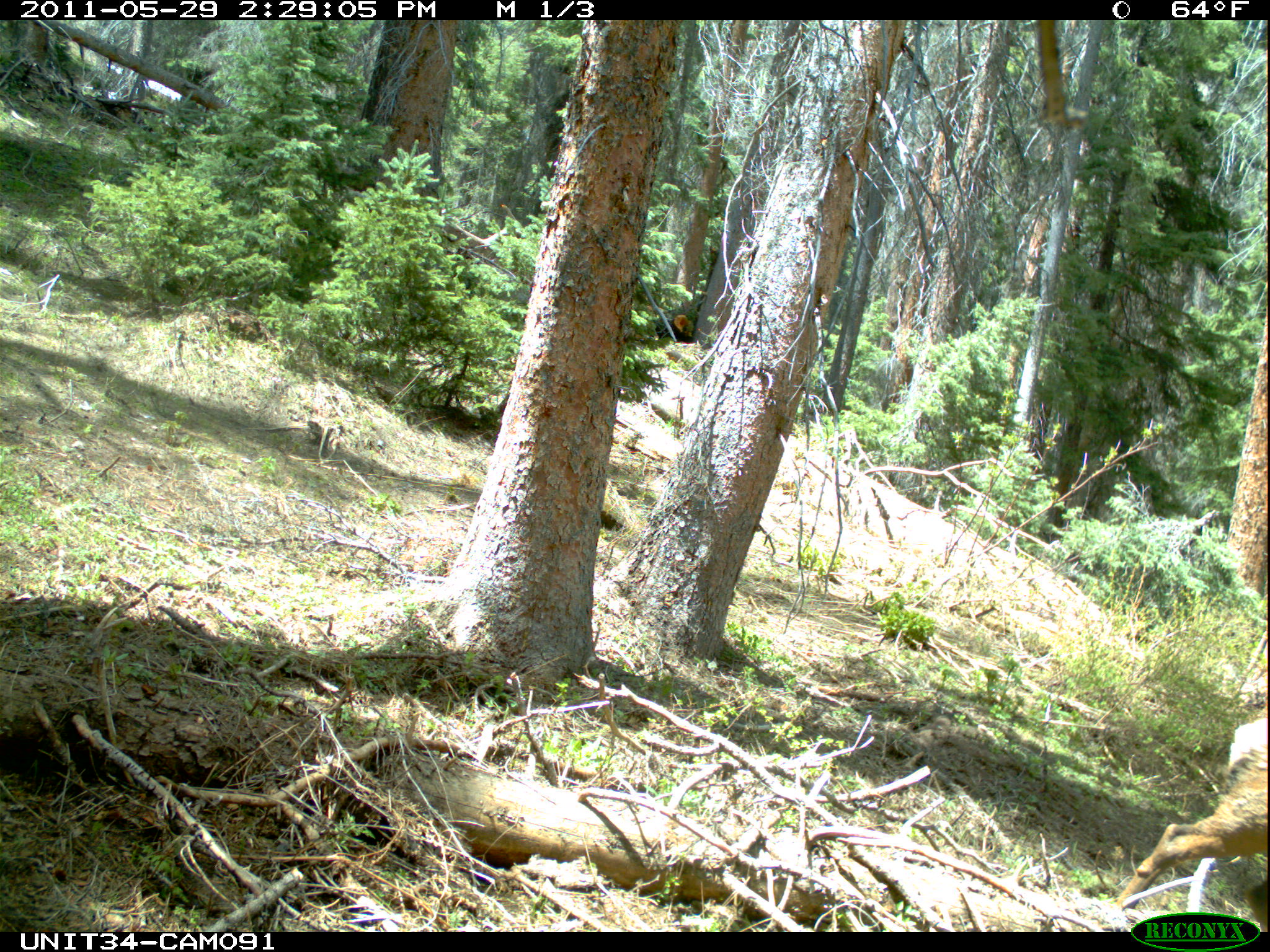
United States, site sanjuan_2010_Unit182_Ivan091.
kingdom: Animalia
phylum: Chordata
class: Mammalia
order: Artiodactyla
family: Cervidae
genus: Cervus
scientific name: Cervus elaphus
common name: red deer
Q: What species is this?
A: Cervus elaphus (red deer).